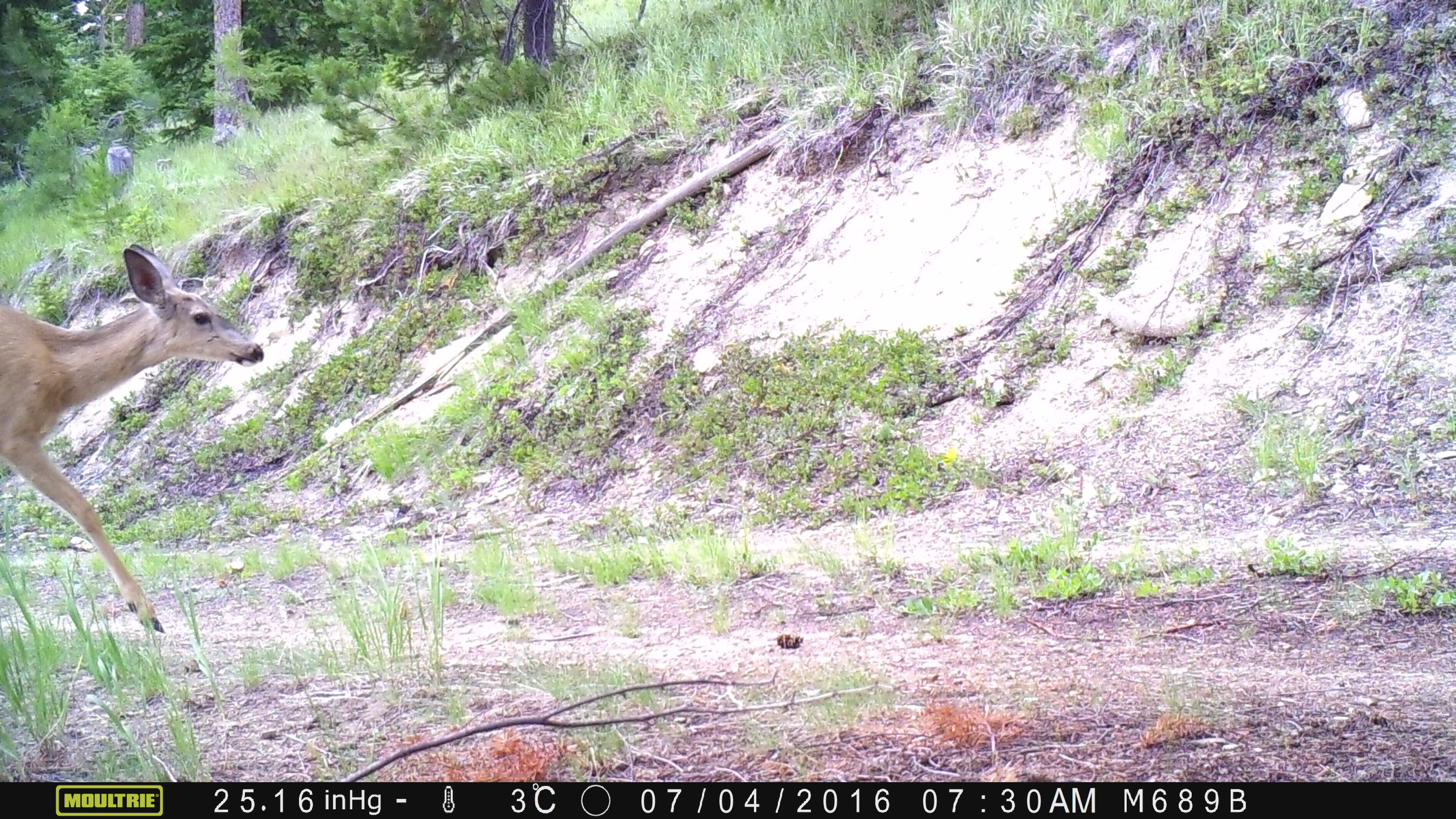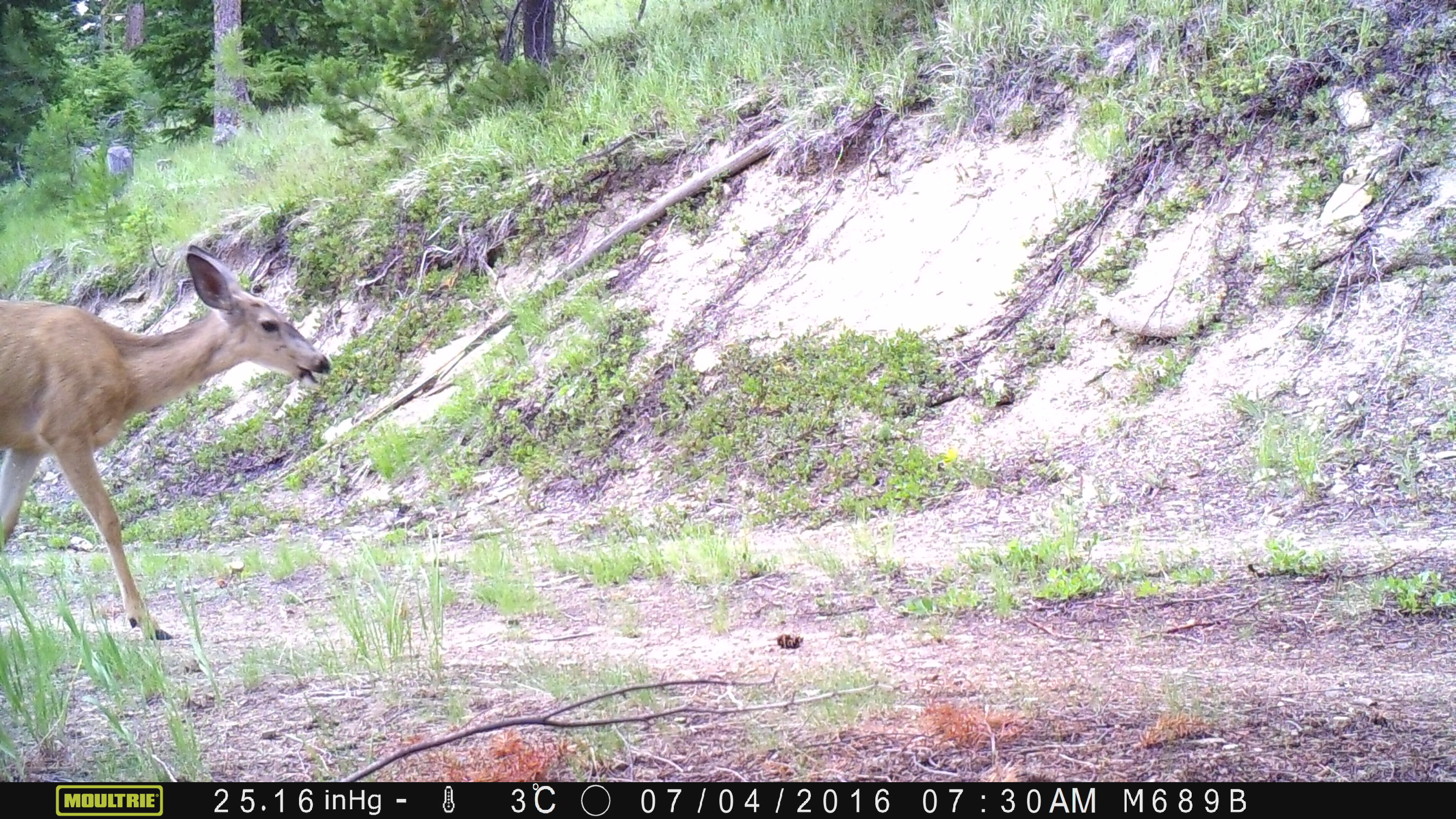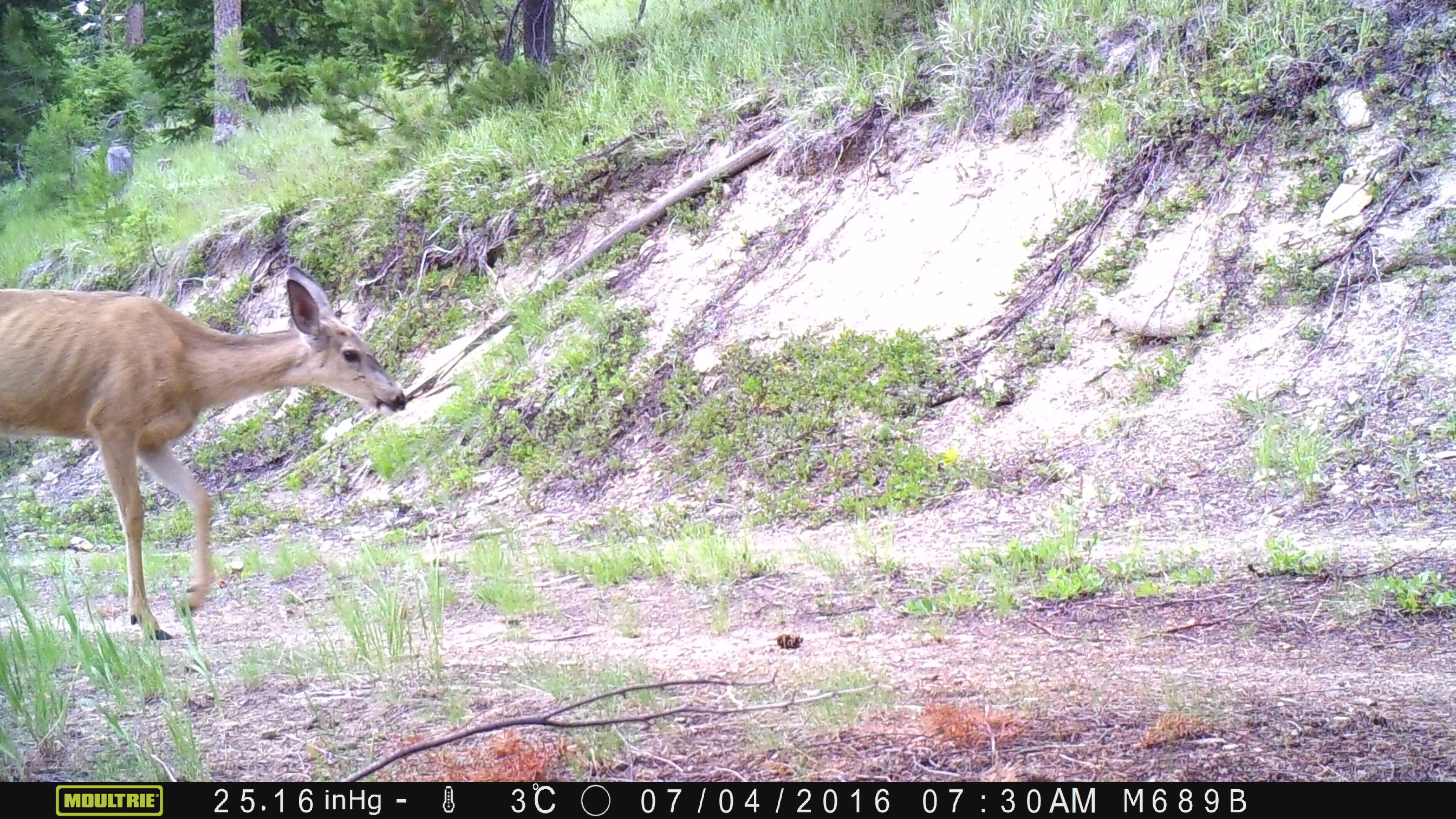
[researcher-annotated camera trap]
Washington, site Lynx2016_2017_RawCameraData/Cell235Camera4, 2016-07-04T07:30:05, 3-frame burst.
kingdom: Animalia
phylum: Chordata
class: Mammalia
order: Artiodactyla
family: Cervidae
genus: Odocoileus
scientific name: Odocoileus virginianus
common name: white-tailed deer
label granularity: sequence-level